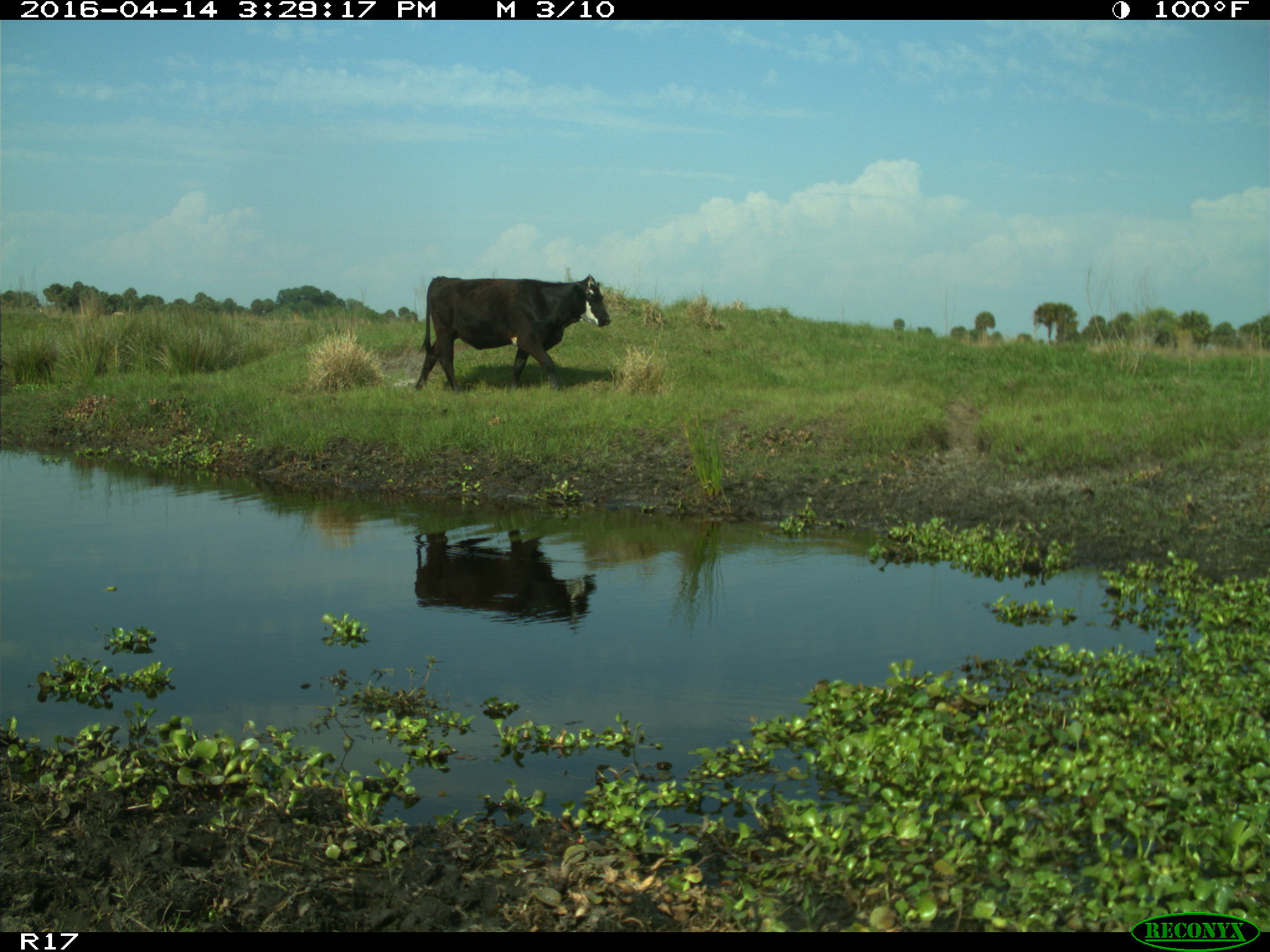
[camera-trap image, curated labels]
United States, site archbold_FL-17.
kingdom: Animalia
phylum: Chordata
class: Mammalia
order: Artiodactyla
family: Bovidae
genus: Bos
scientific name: Bos taurus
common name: domestic cow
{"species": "Bos taurus (domestic cow)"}